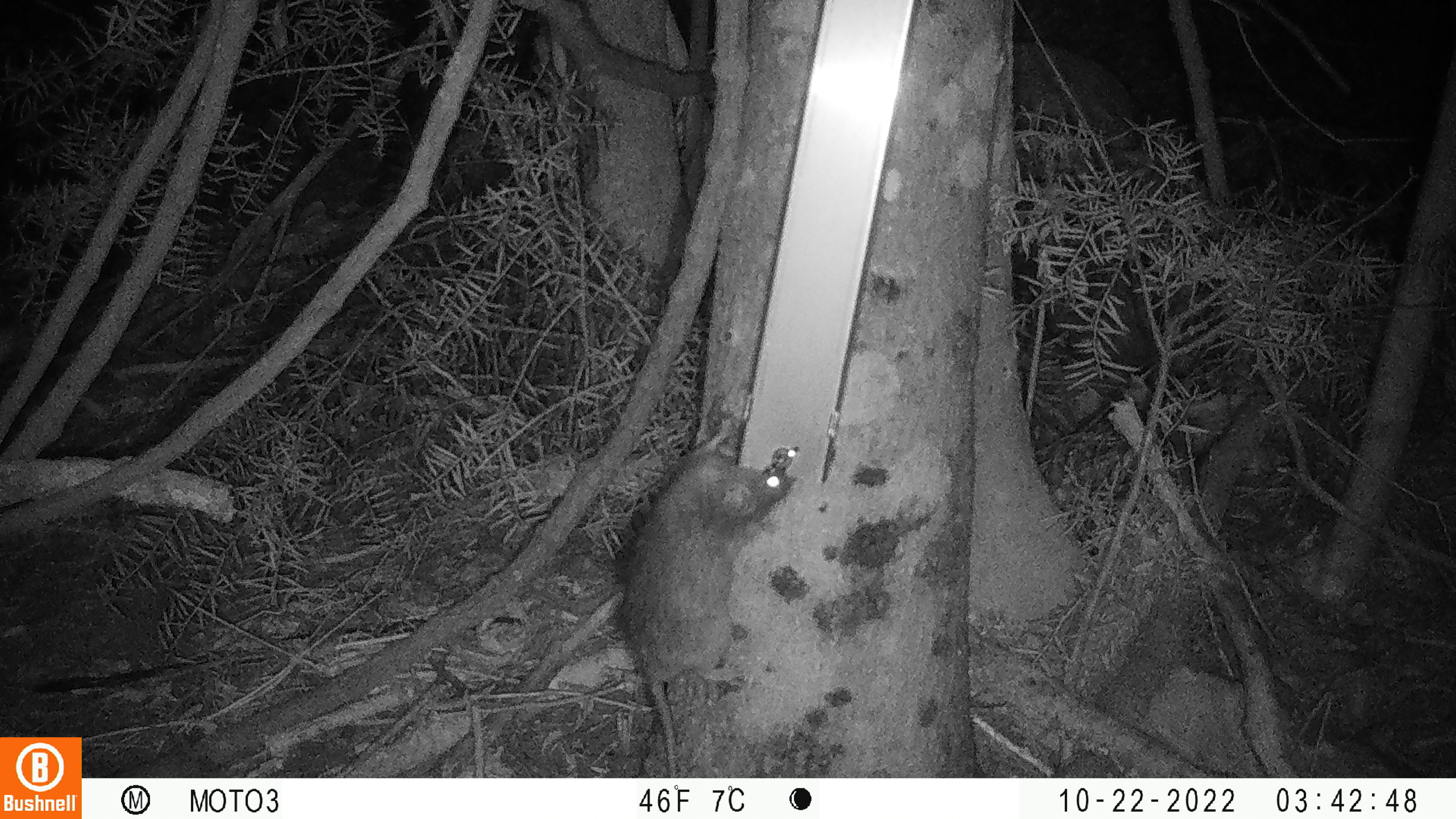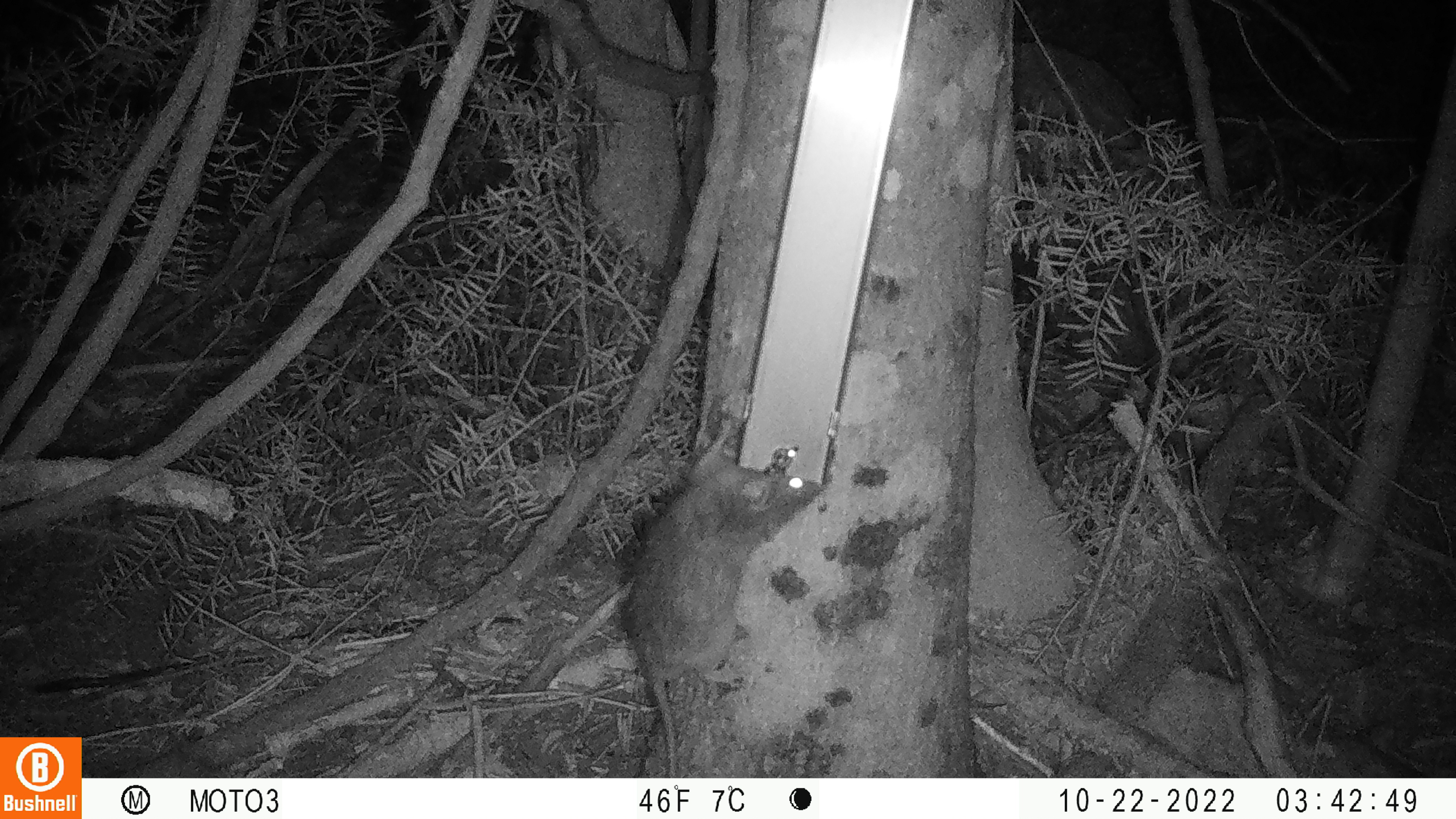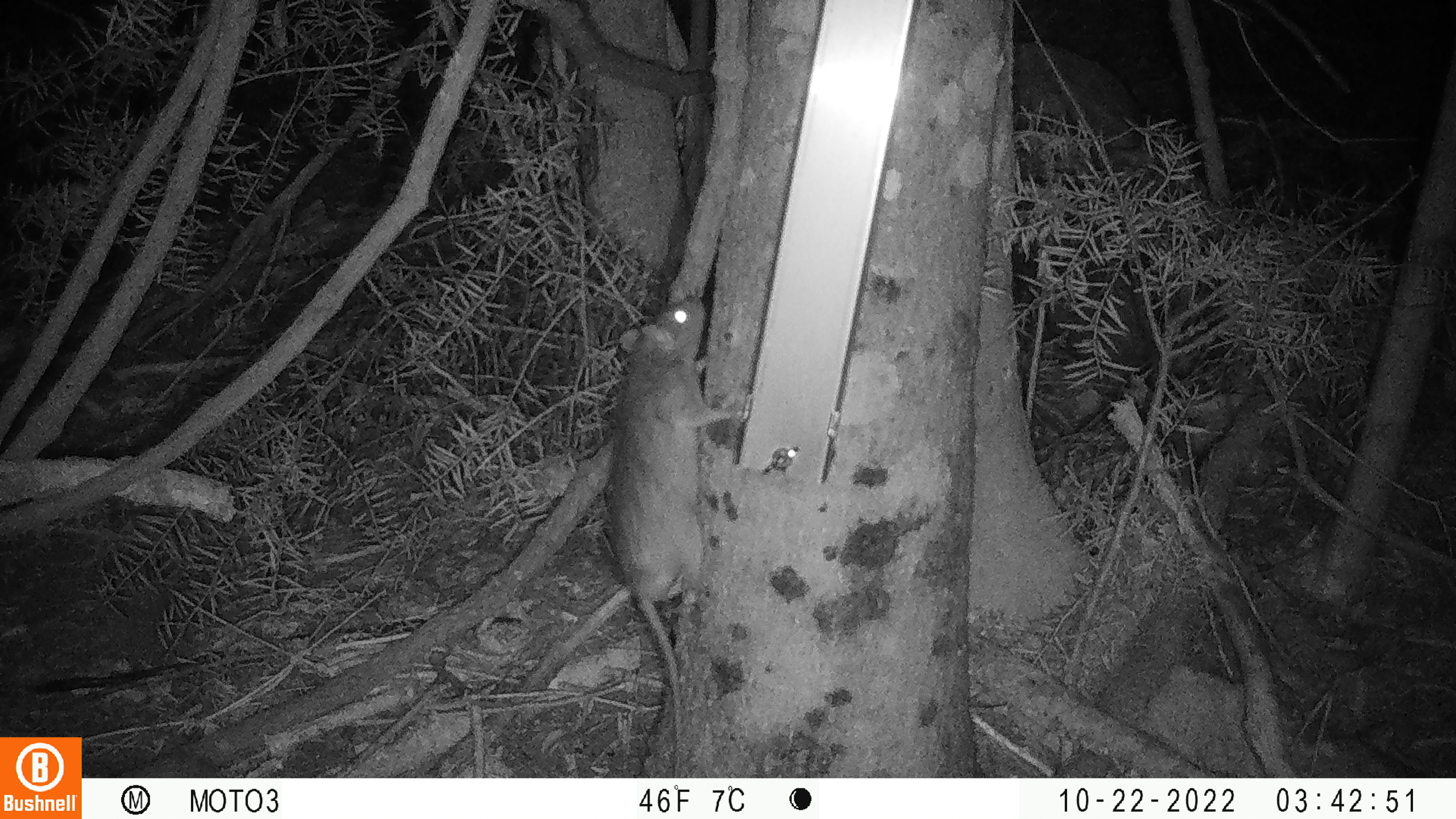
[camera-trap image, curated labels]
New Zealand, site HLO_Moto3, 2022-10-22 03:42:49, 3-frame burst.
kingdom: Animalia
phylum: Chordata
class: Mammalia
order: Rodentia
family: Muridae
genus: Rattus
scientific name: Rattus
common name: rat